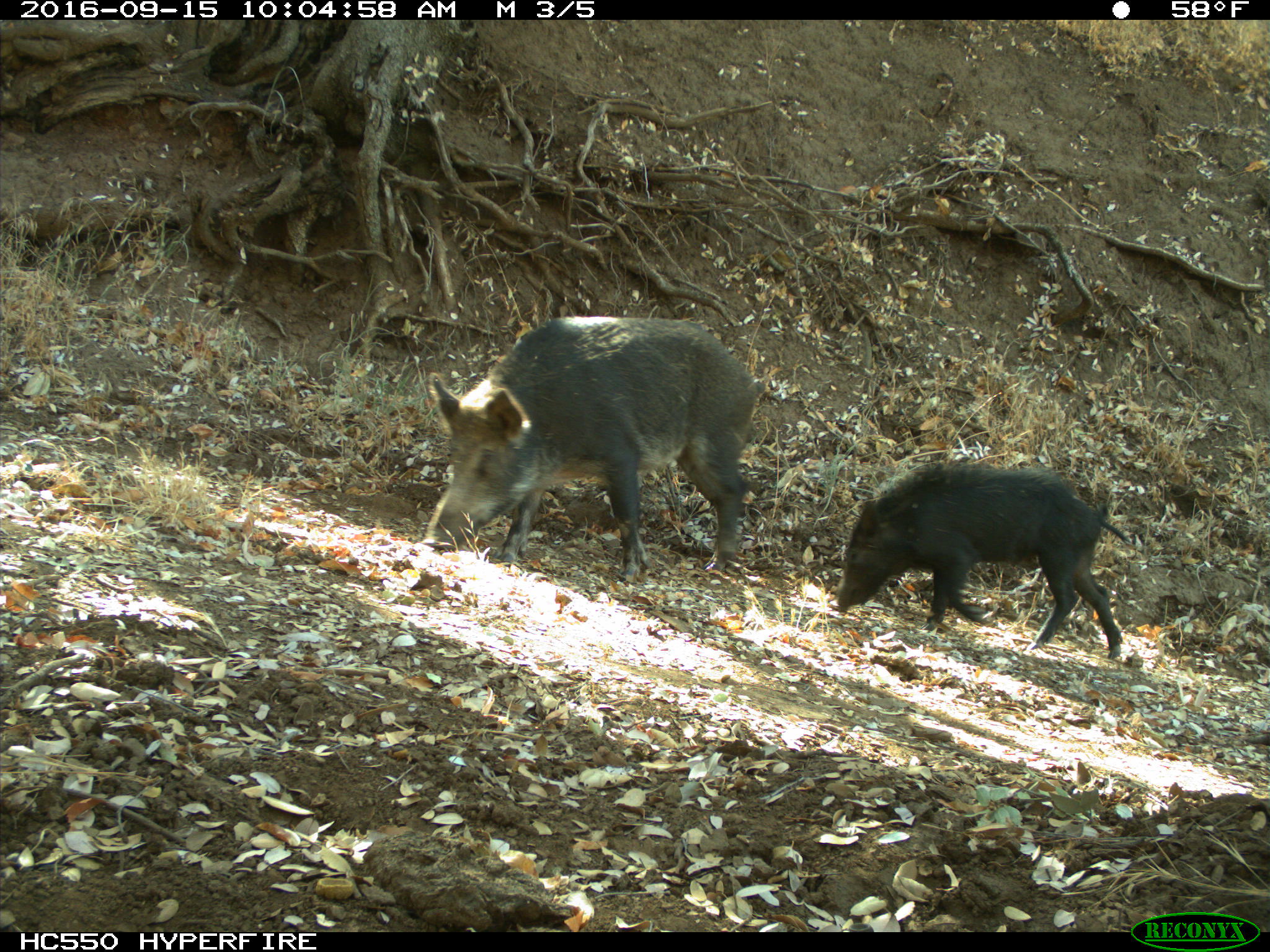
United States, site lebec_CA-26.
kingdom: Animalia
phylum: Chordata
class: Mammalia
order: Artiodactyla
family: Suidae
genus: Sus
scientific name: Sus scrofa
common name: wild boar